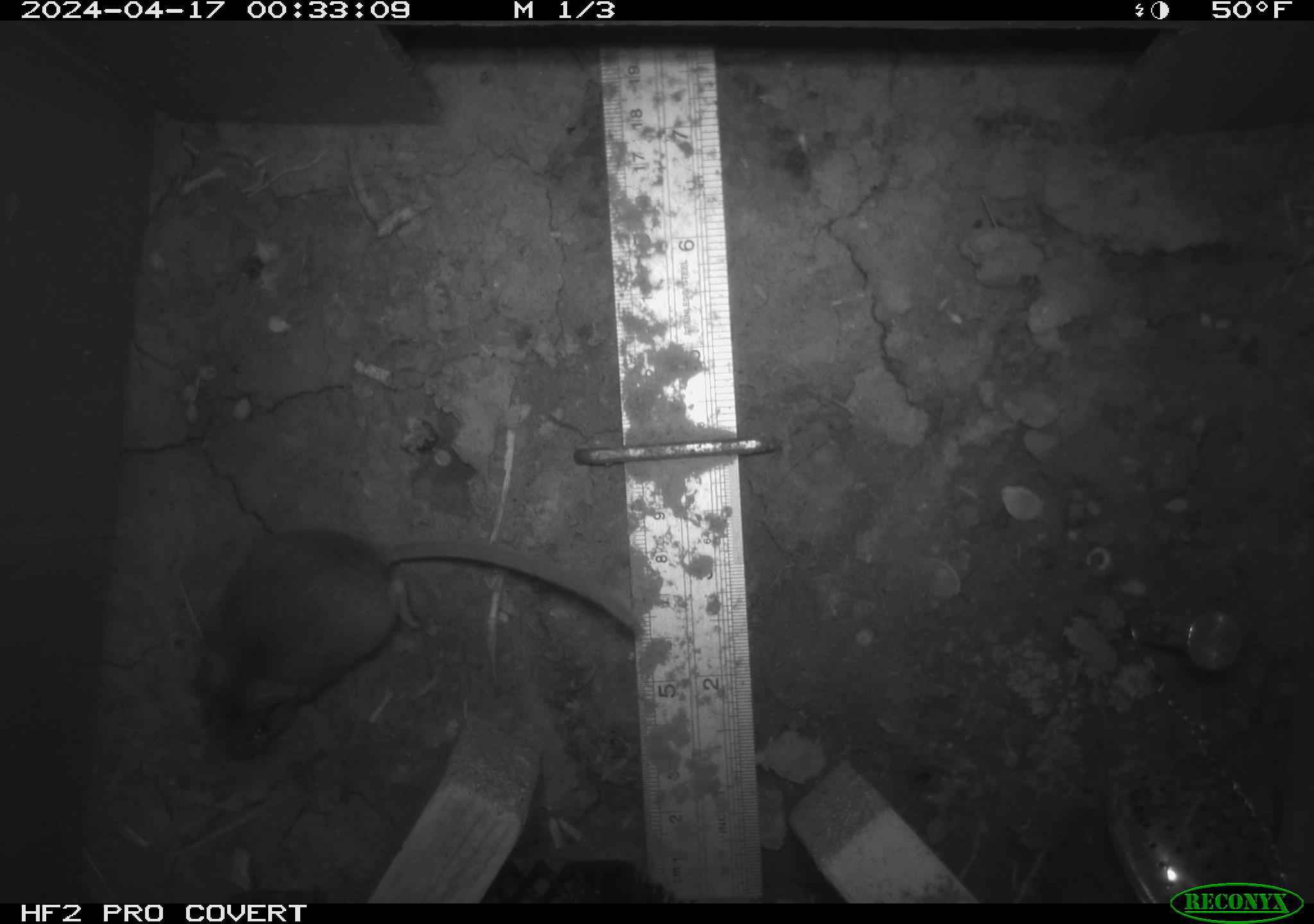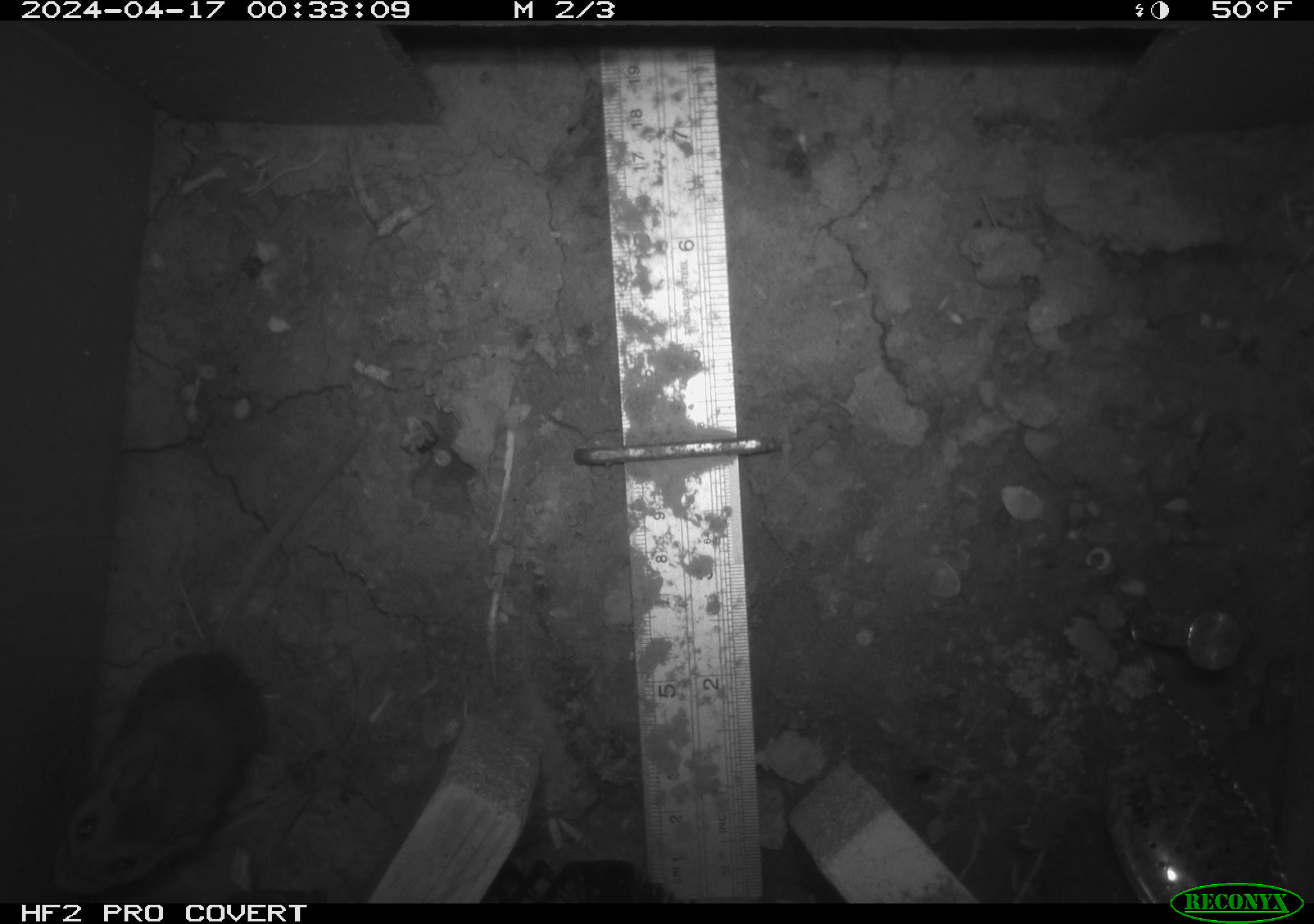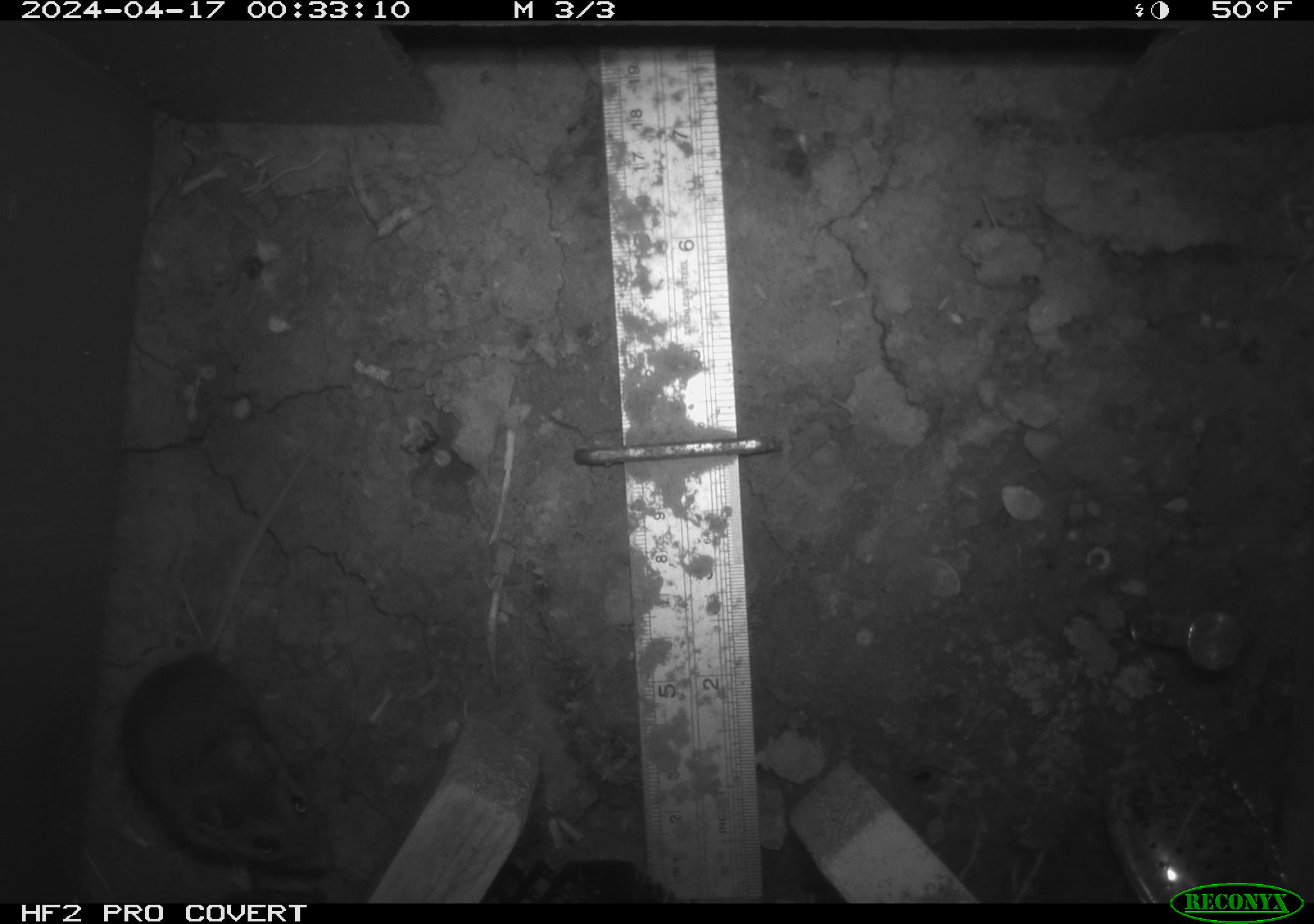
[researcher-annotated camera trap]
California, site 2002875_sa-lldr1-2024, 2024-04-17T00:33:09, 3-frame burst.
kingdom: Animalia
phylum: Chordata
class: Mammalia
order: Rodentia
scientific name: Rodentia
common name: rodent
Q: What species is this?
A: Rodent (Rodentia).